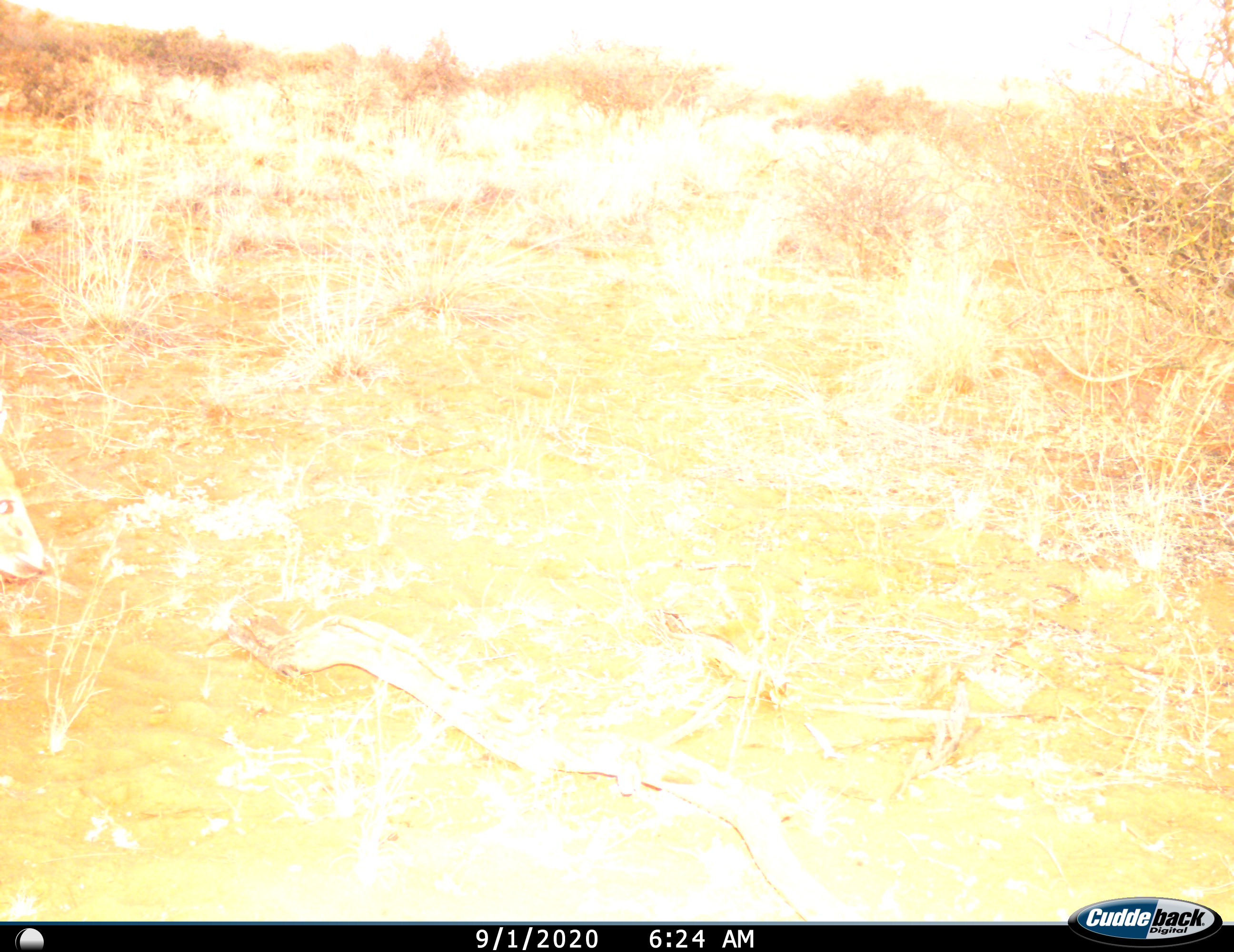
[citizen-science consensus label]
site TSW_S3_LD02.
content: unidentified animal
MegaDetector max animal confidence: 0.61